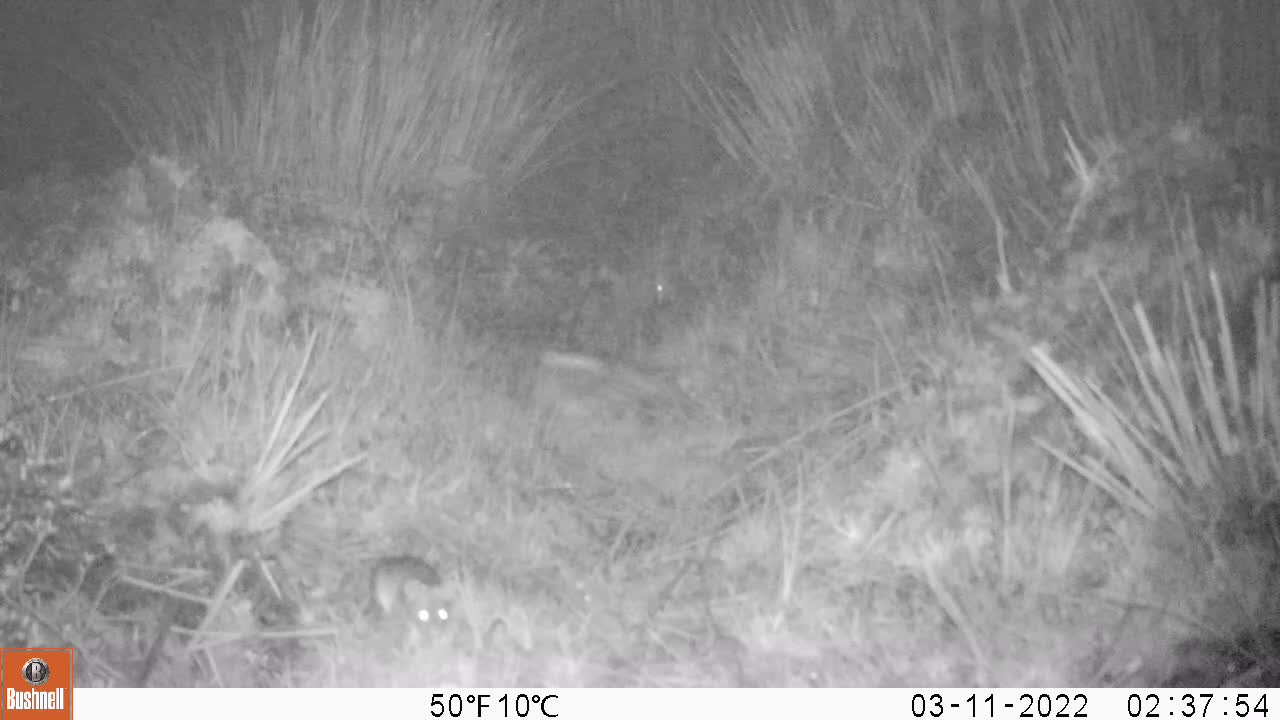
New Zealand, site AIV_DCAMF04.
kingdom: Animalia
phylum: Chordata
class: Mammalia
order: Rodentia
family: Muridae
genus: Mus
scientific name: Mus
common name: mouse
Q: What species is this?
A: Mouse (Mus).